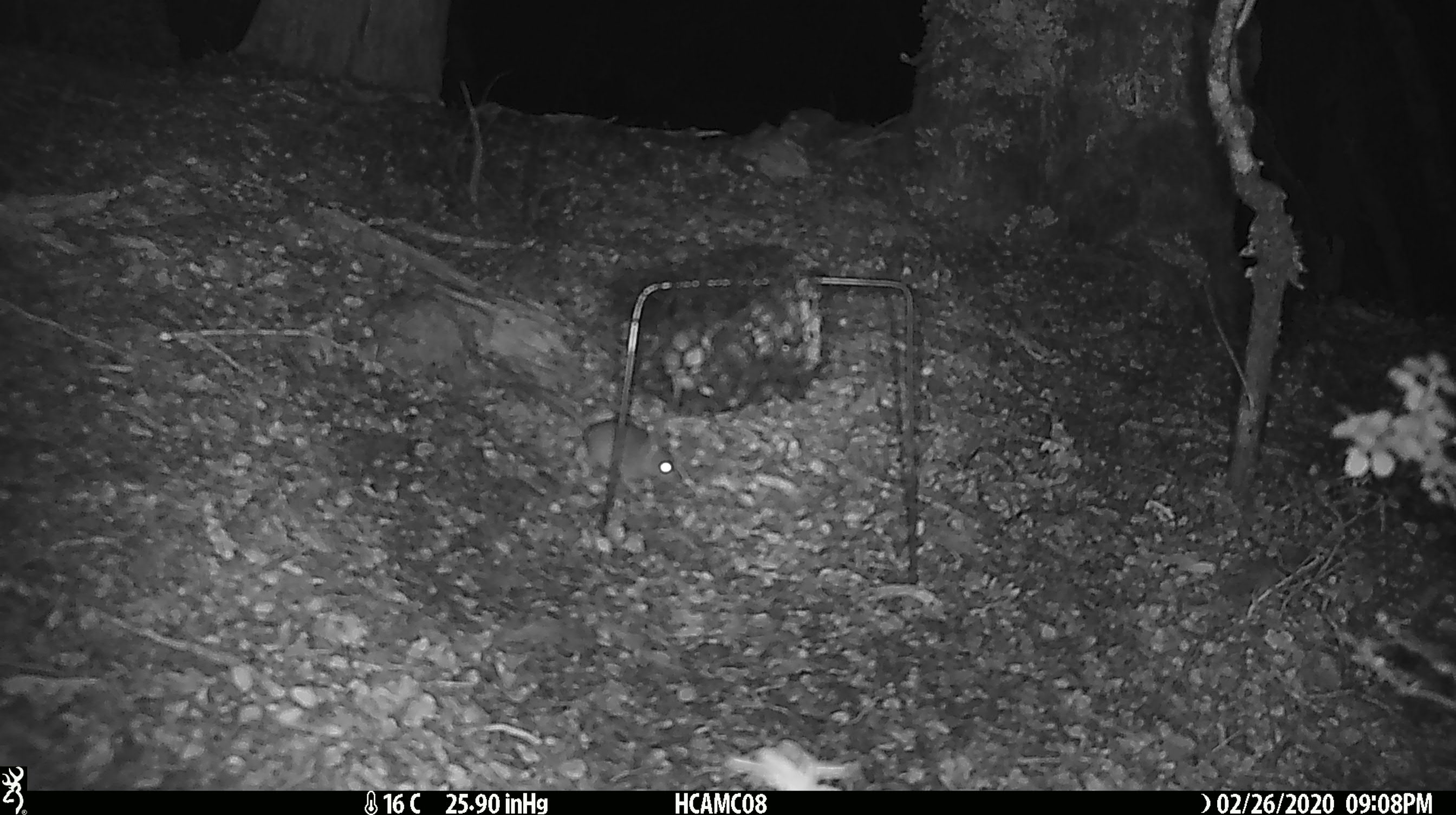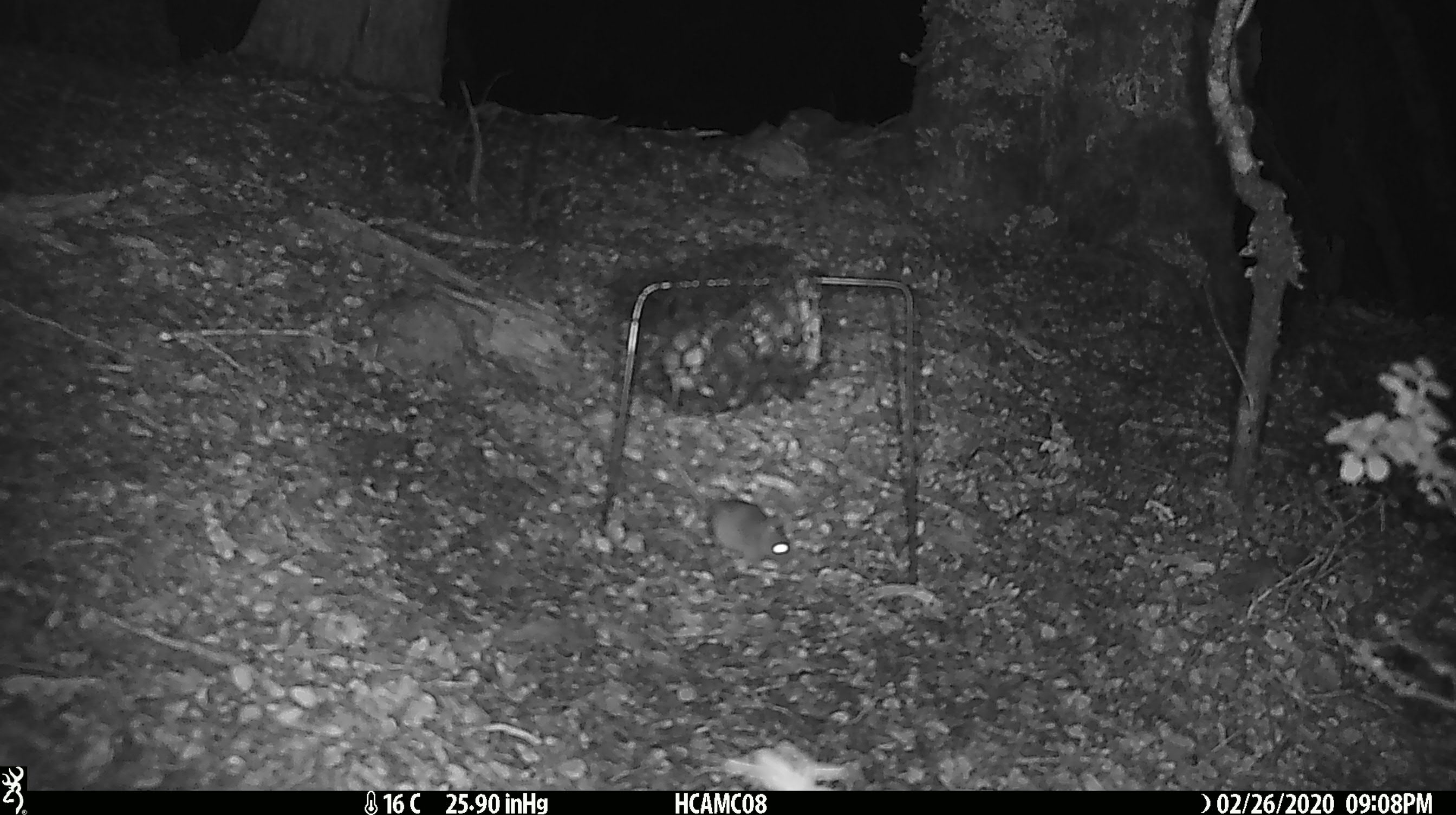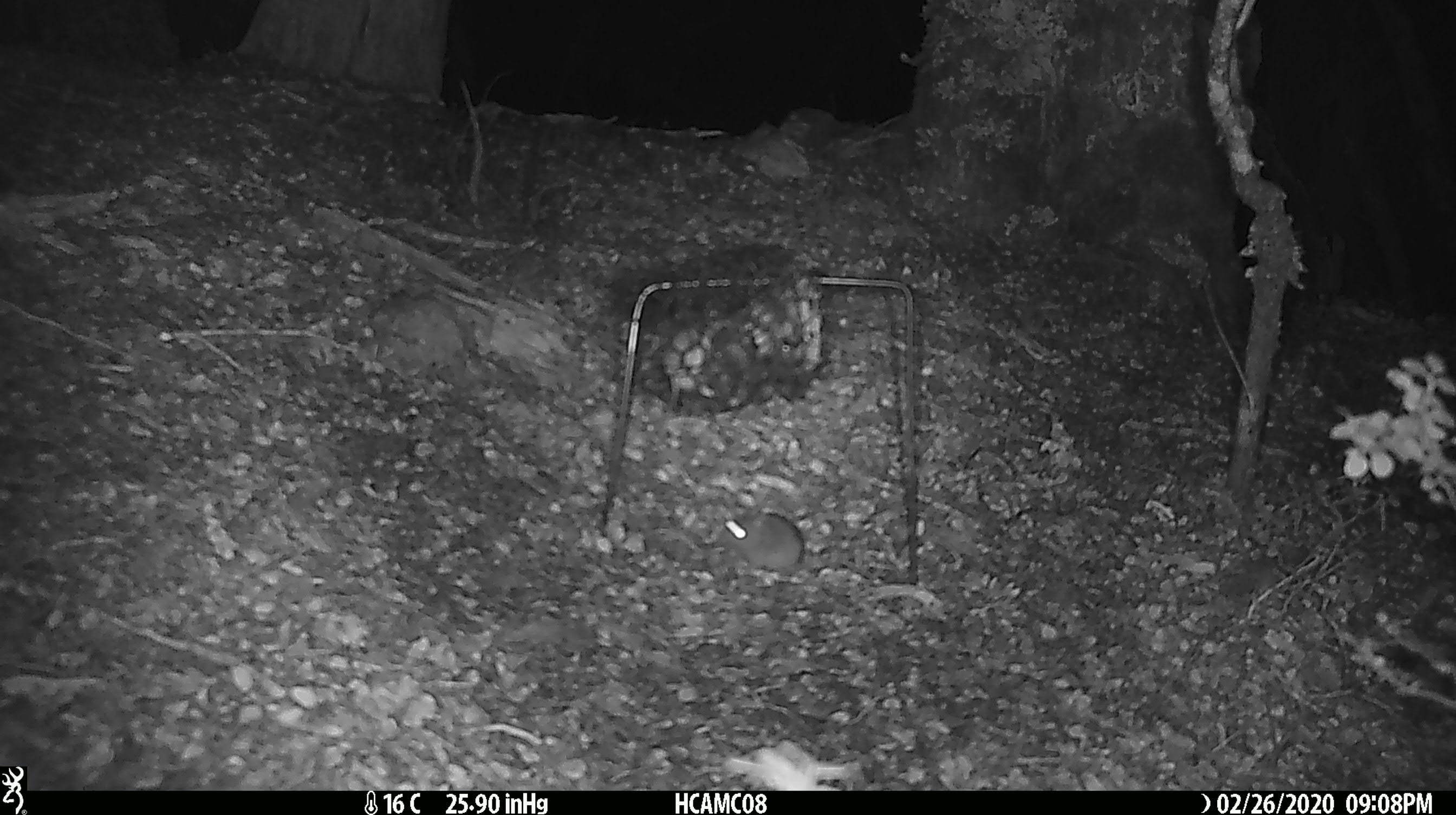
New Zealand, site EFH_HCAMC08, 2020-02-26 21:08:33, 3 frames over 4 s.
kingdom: Animalia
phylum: Chordata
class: Mammalia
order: Rodentia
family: Muridae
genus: Mus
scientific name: Mus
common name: mouse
Mouse (Mus).